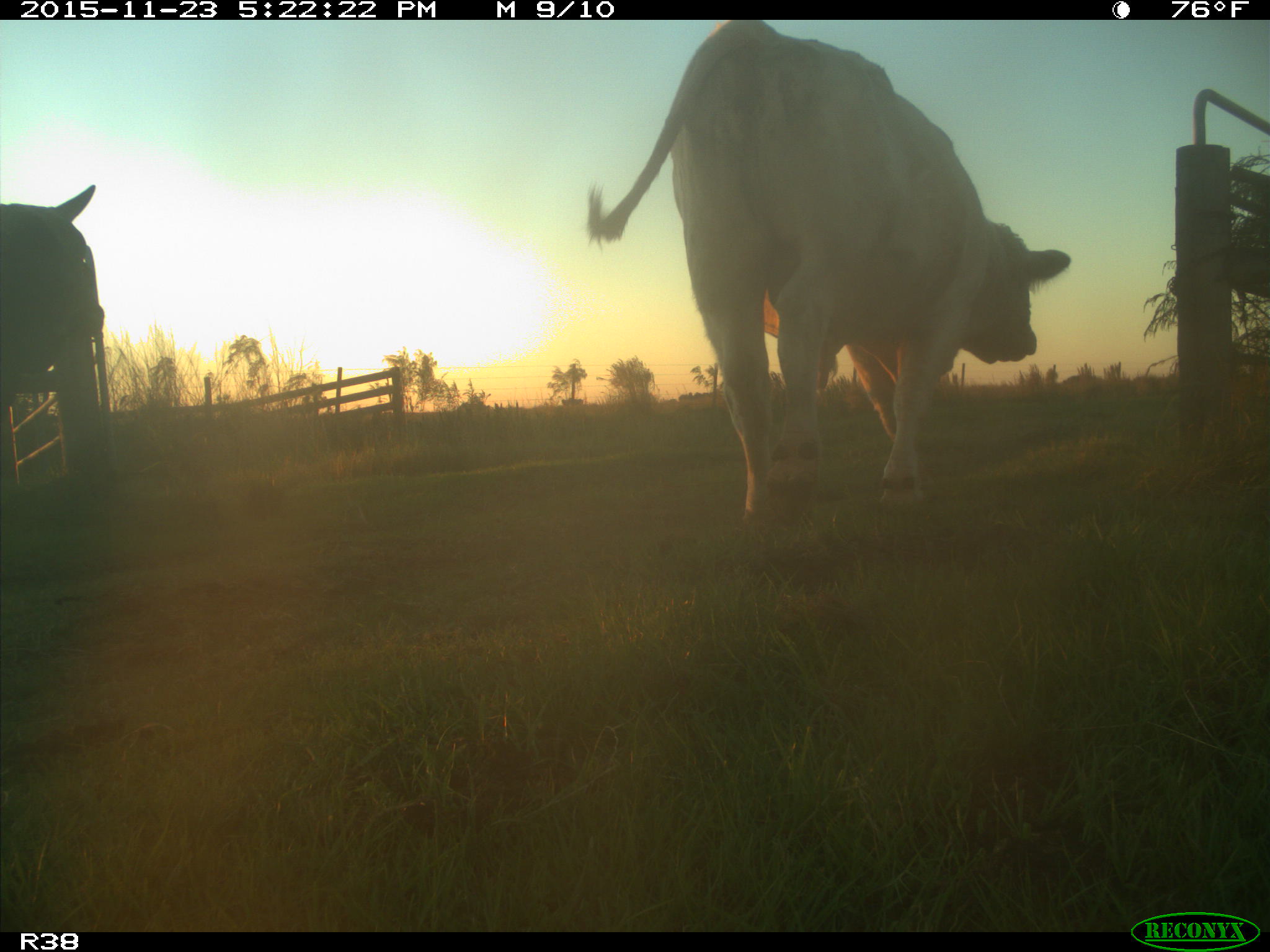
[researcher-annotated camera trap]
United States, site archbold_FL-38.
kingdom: Animalia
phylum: Chordata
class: Mammalia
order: Artiodactyla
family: Bovidae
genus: Bos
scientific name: Bos taurus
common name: domestic cow